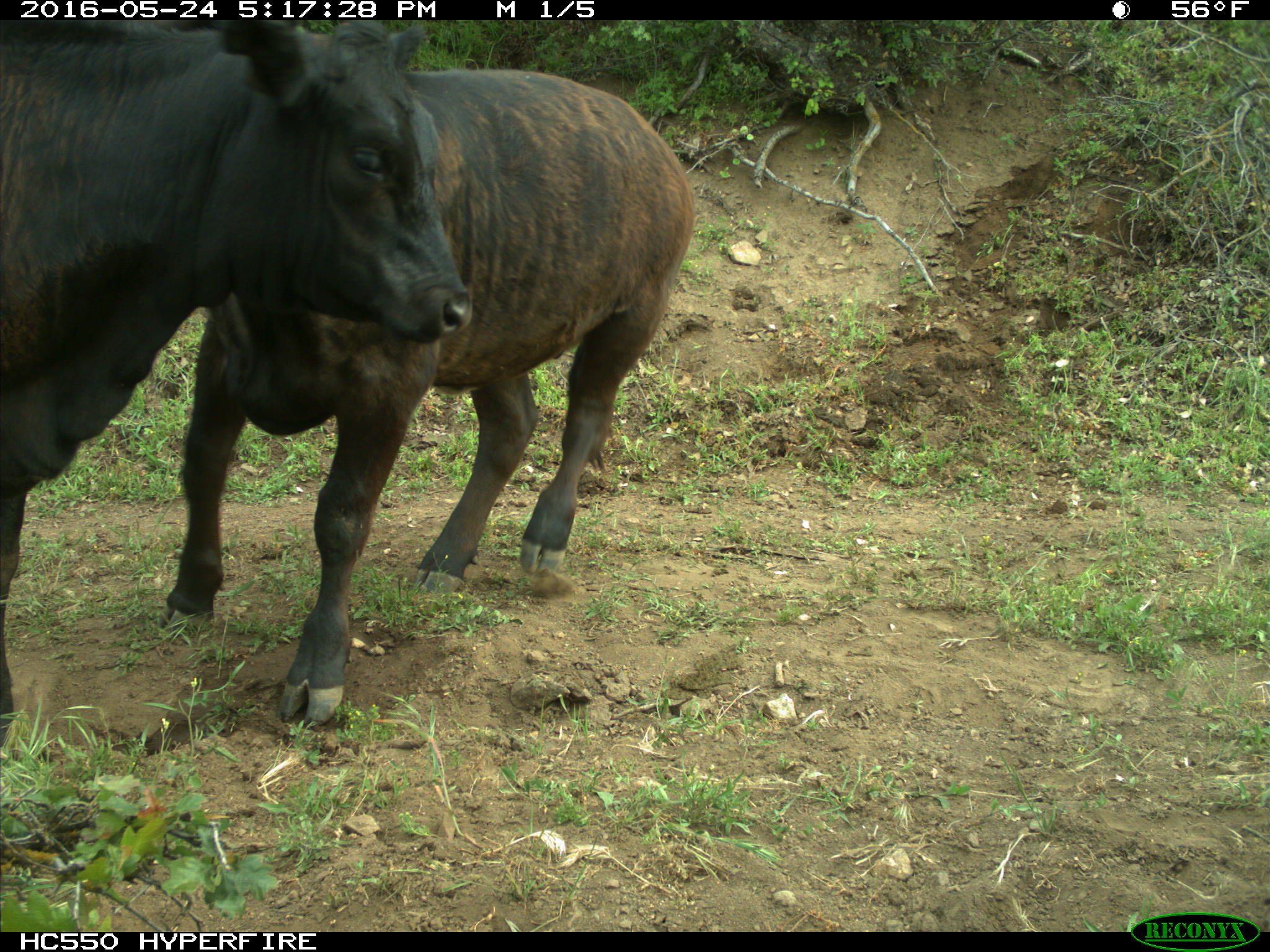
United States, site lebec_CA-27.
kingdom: Animalia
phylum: Chordata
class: Mammalia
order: Artiodactyla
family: Bovidae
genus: Bos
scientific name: Bos taurus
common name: domestic cow